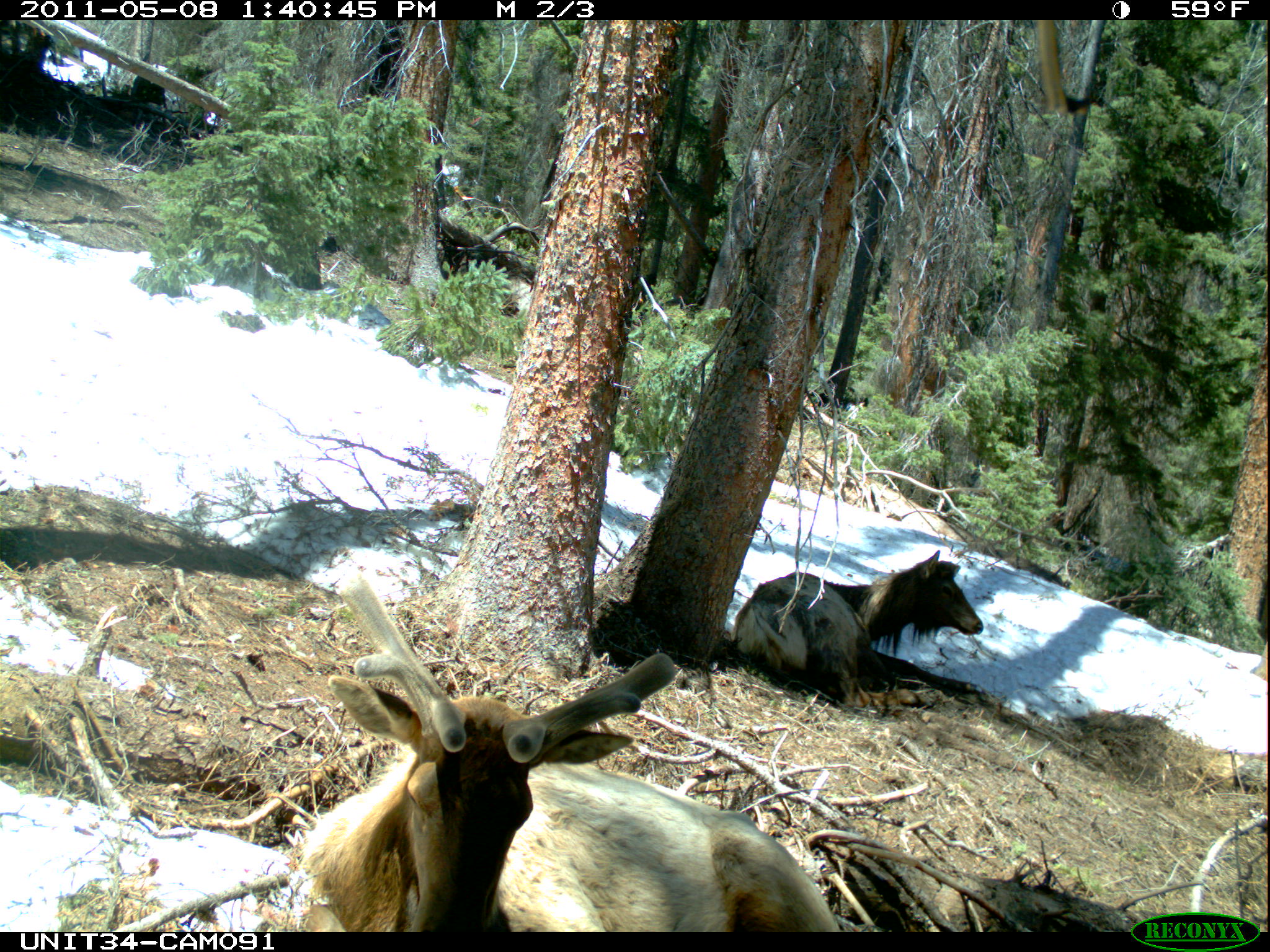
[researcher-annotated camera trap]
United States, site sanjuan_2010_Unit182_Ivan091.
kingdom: Animalia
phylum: Chordata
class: Mammalia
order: Artiodactyla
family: Cervidae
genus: Cervus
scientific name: Cervus elaphus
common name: red deer